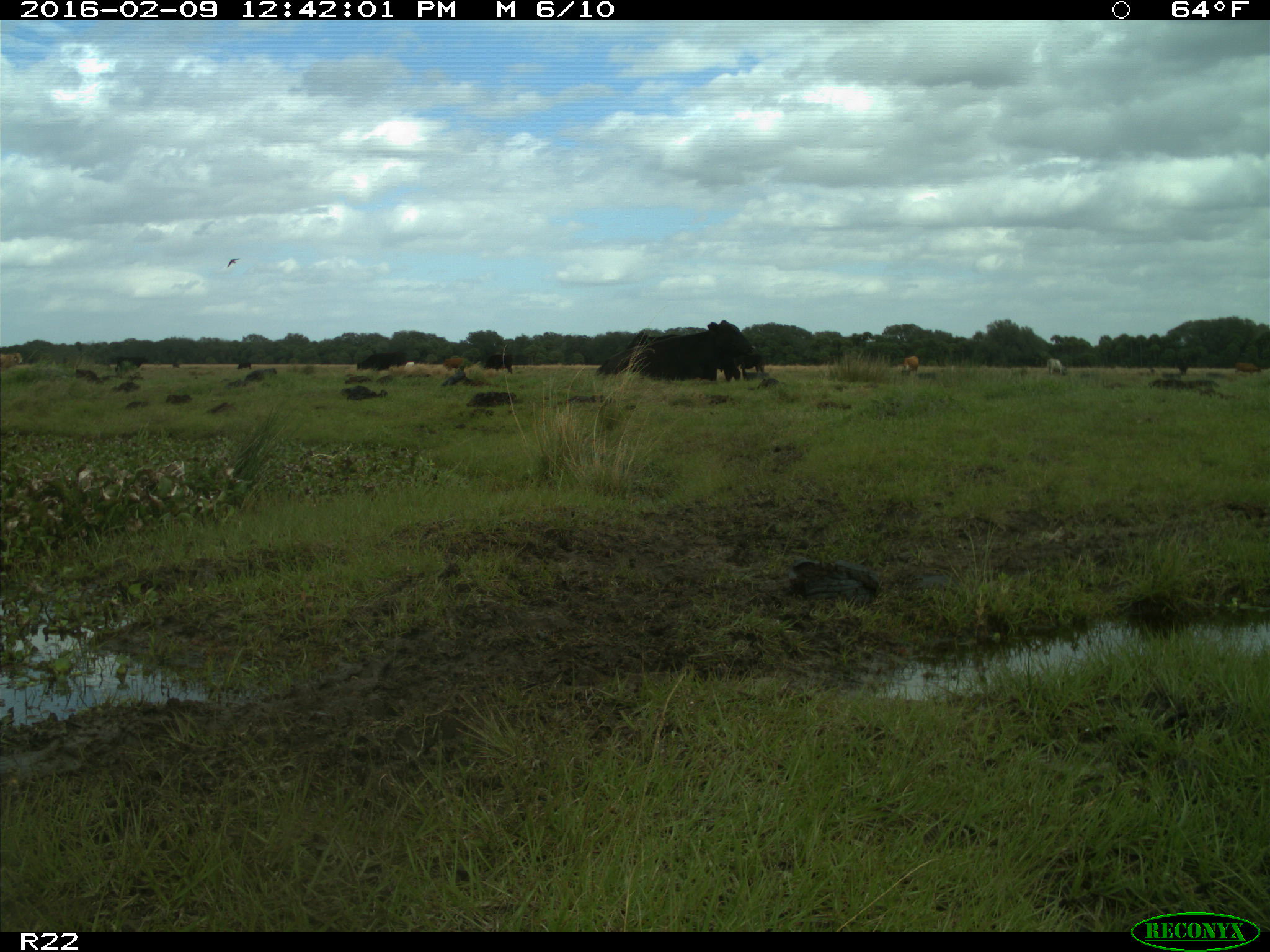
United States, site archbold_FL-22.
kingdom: Animalia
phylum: Chordata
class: Mammalia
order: Artiodactyla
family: Bovidae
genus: Bos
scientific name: Bos taurus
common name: domestic cow